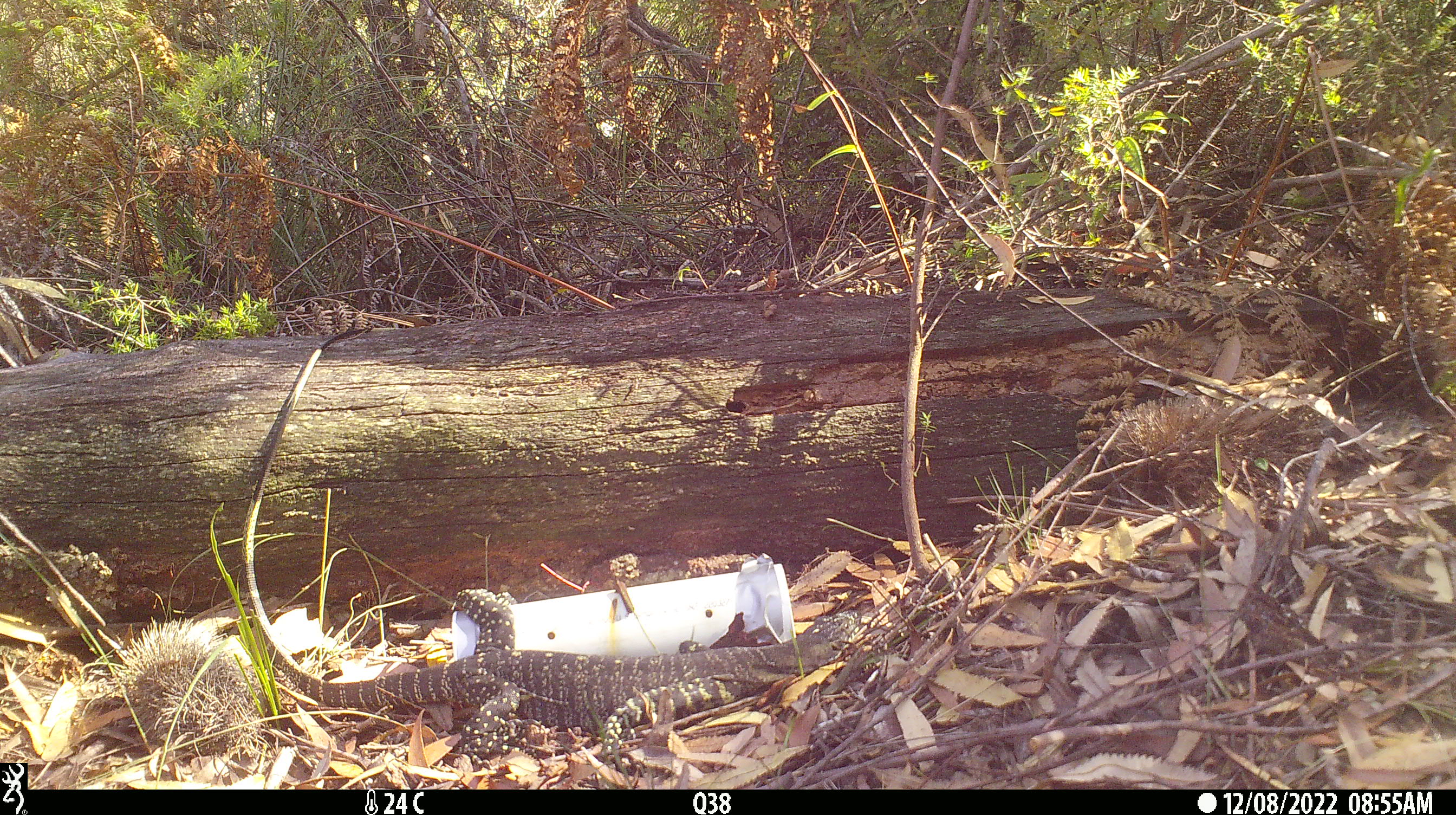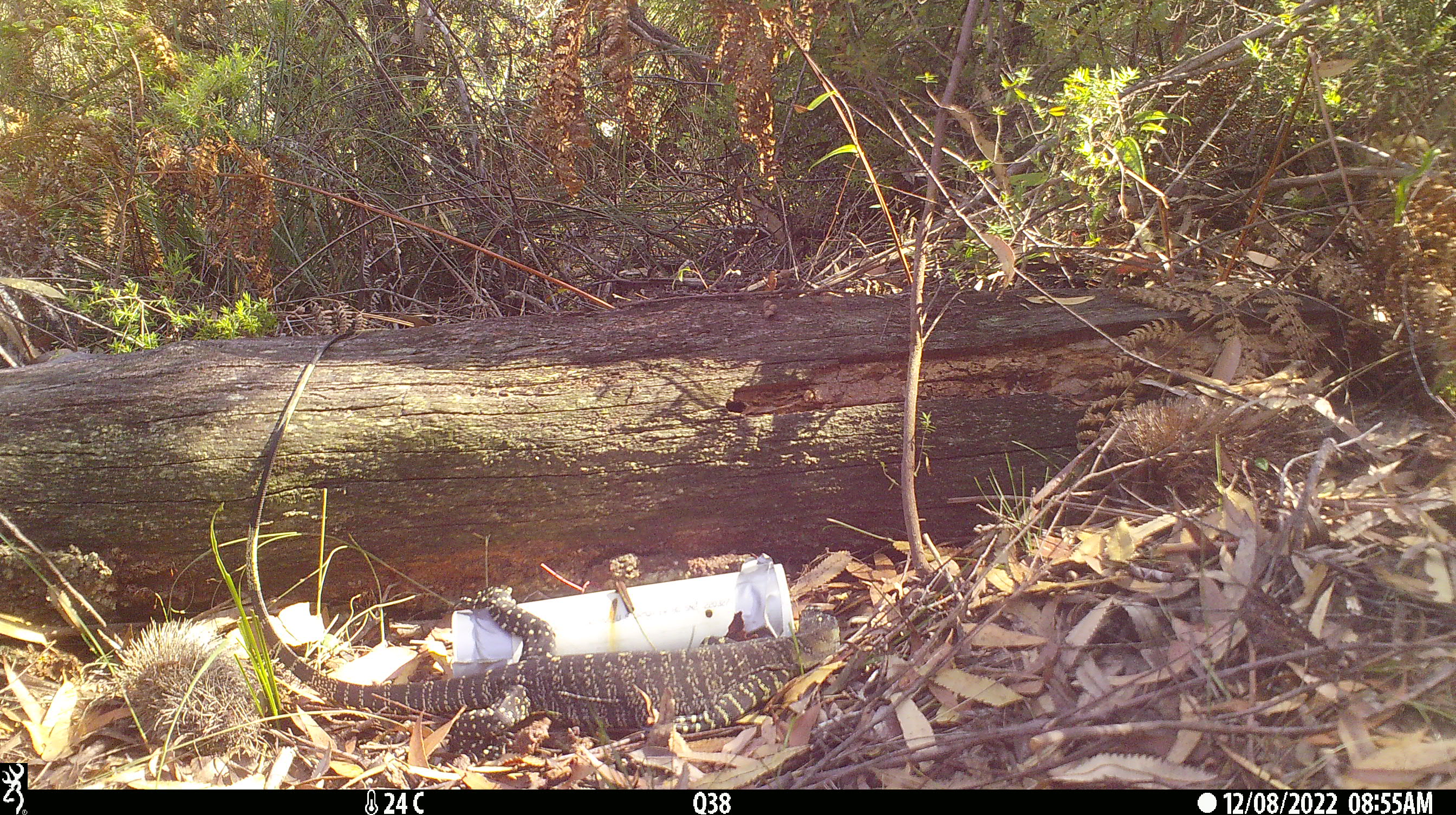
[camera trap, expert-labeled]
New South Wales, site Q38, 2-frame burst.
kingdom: Animalia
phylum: Chordata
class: Reptilia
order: Squamata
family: Varanidae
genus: Varanus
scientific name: Varanus varius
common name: lace monitor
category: goanna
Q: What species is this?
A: Goanna (lace monitor) (Varanus varius).